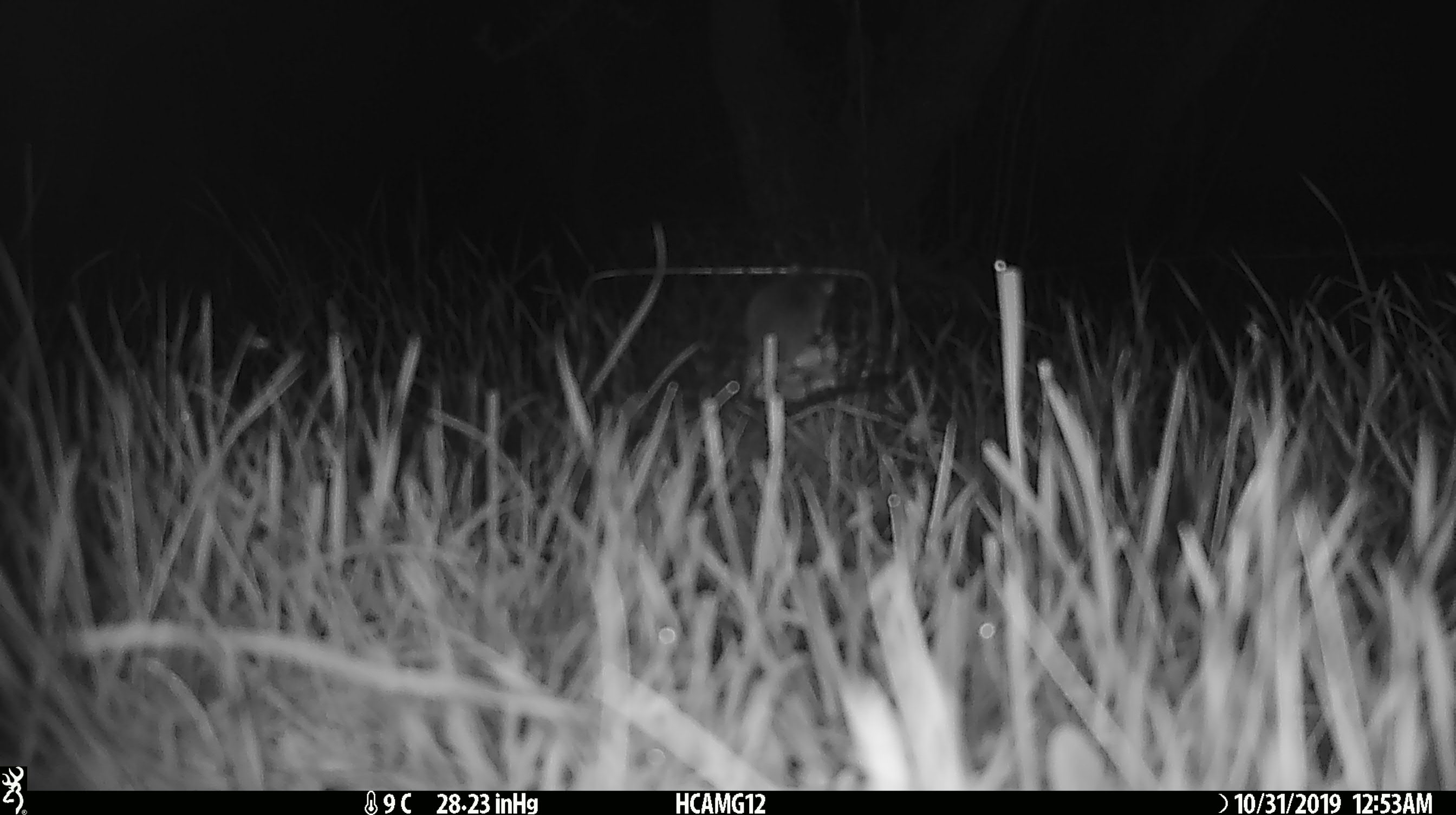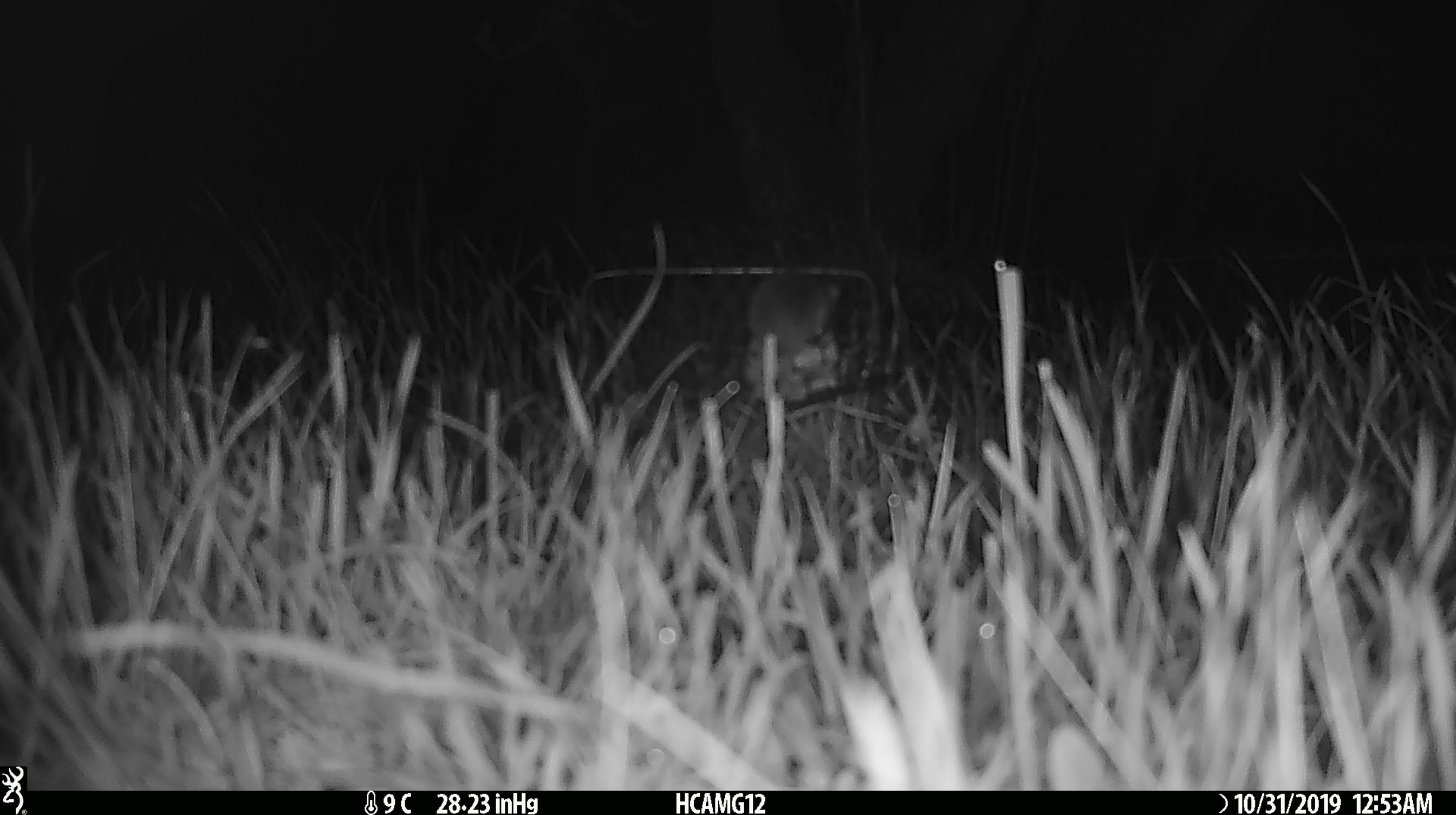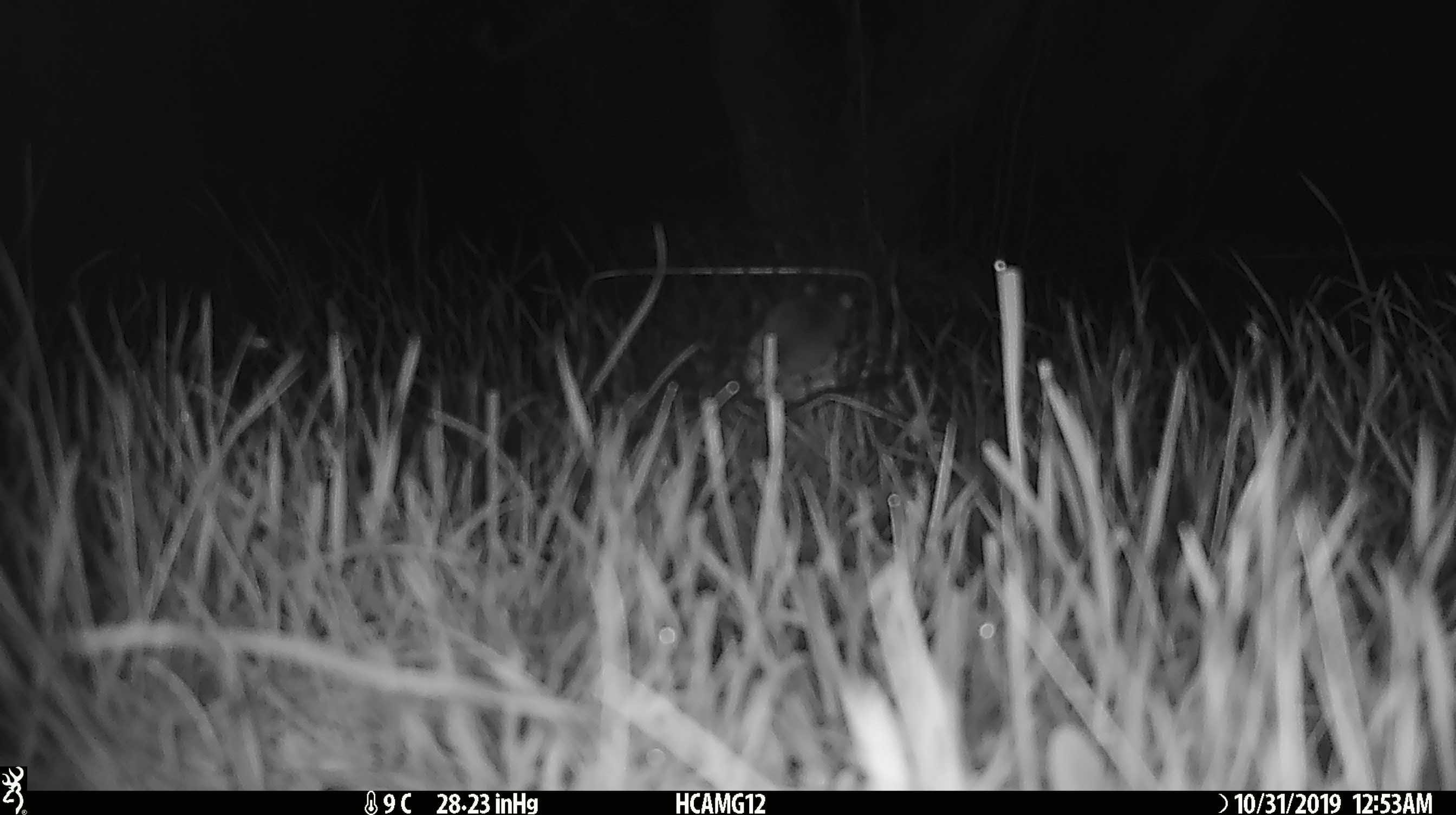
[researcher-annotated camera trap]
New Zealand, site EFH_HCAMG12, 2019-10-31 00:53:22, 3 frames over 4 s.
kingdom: Animalia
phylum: Chordata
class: Mammalia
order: Rodentia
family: Muridae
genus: Mus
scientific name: Mus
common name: mouse